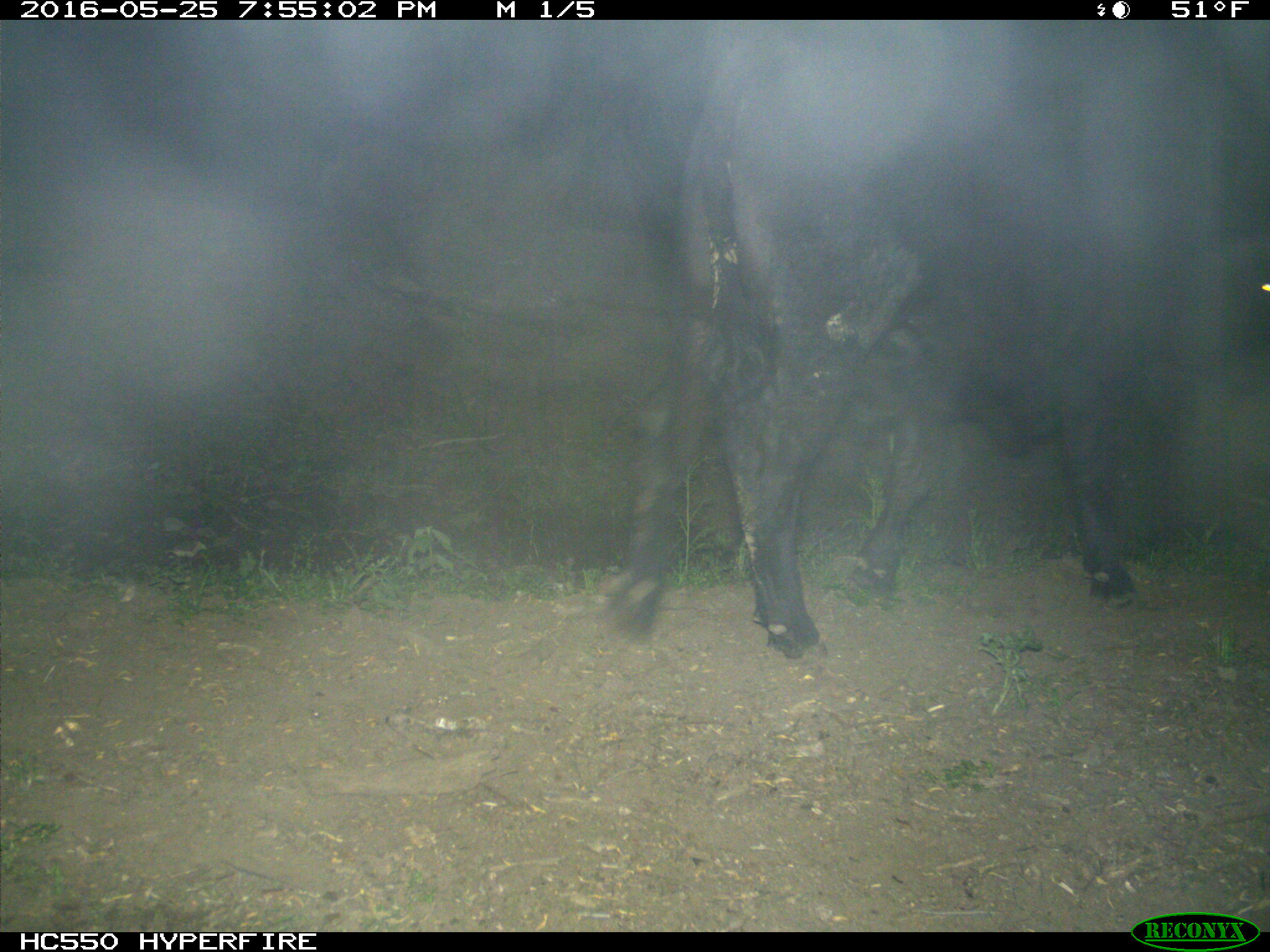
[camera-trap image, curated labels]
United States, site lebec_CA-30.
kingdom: Animalia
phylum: Chordata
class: Mammalia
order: Artiodactyla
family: Bovidae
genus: Bos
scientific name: Bos taurus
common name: domestic cow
Bos taurus (domestic cow).